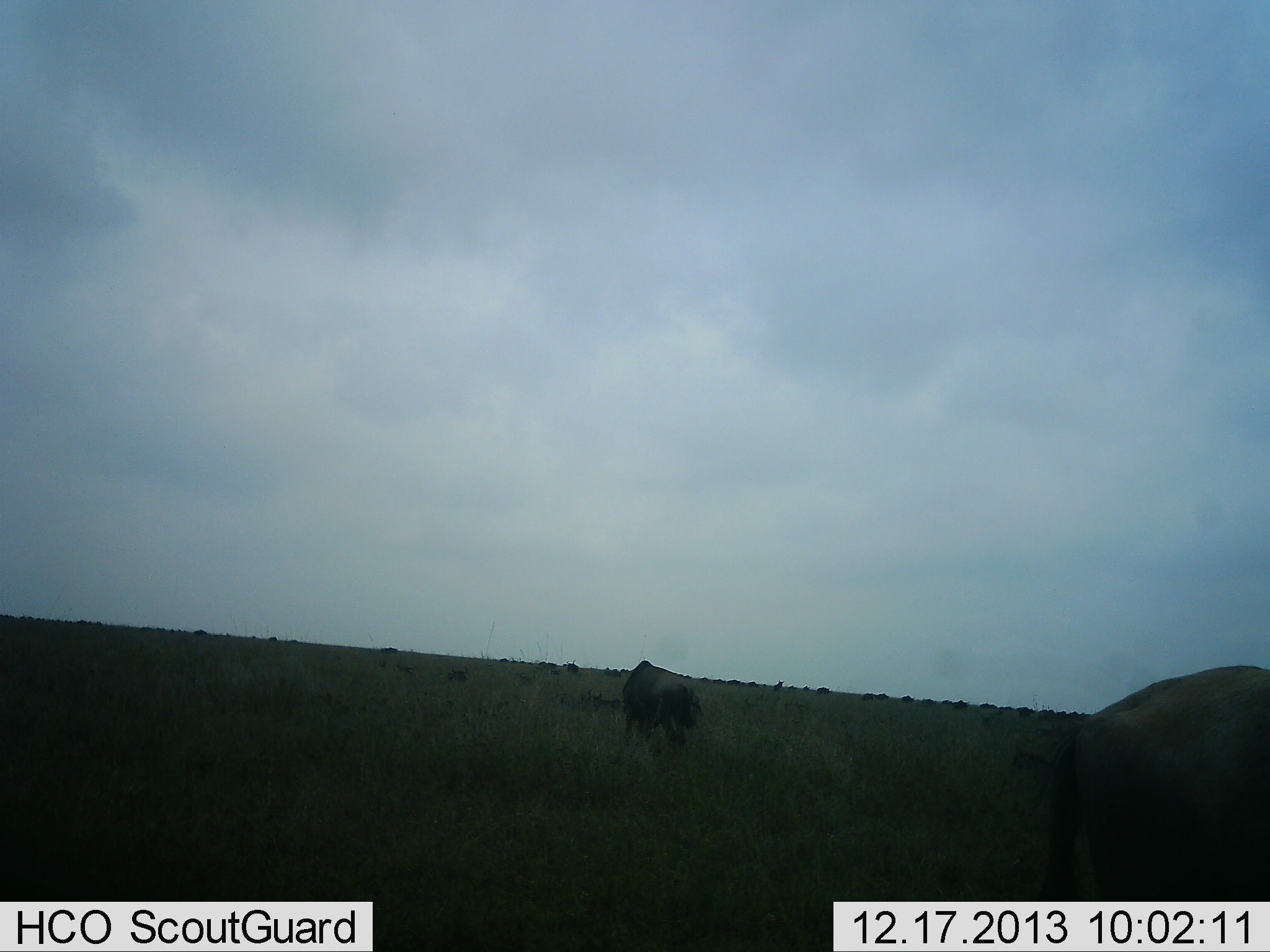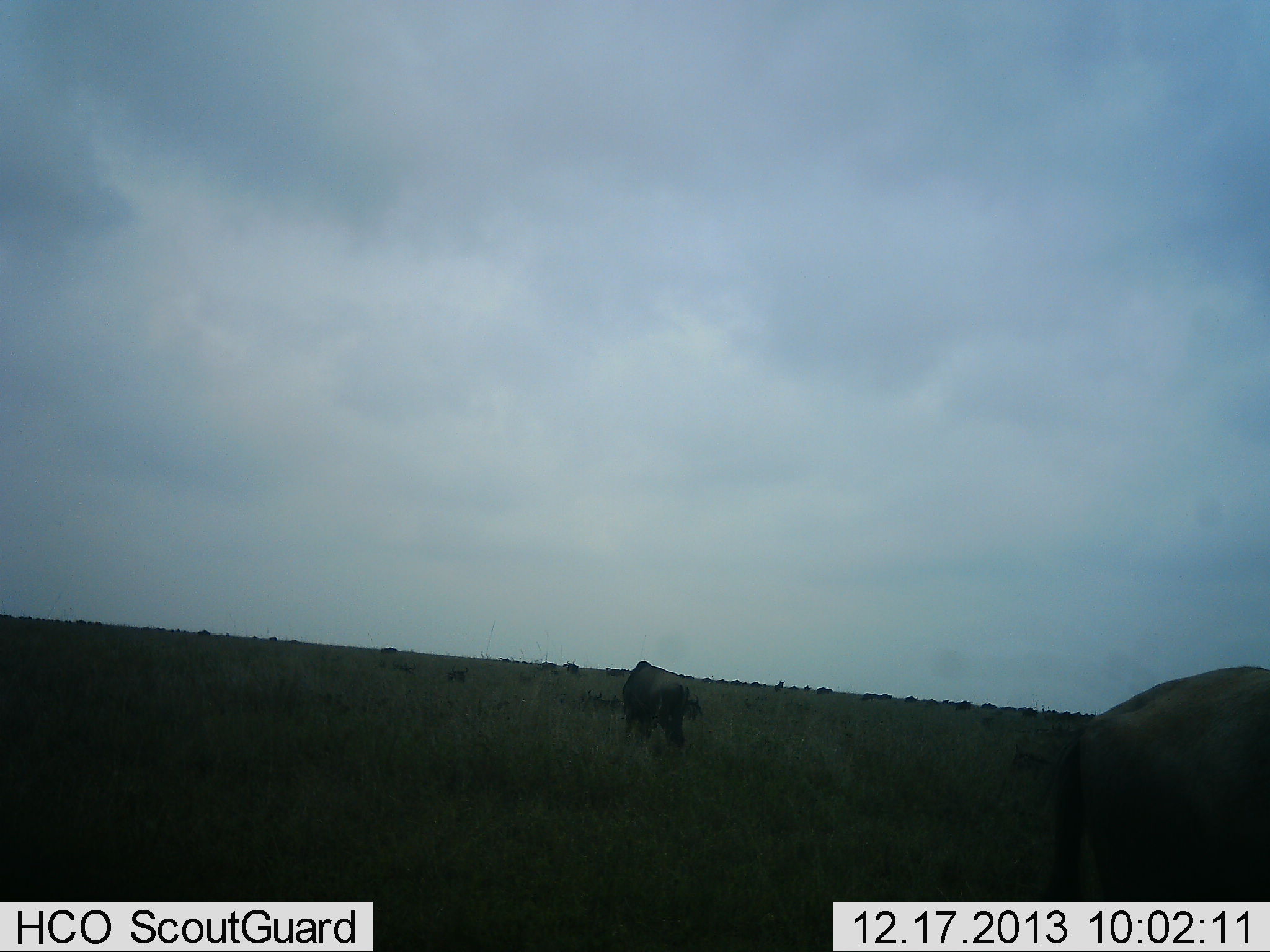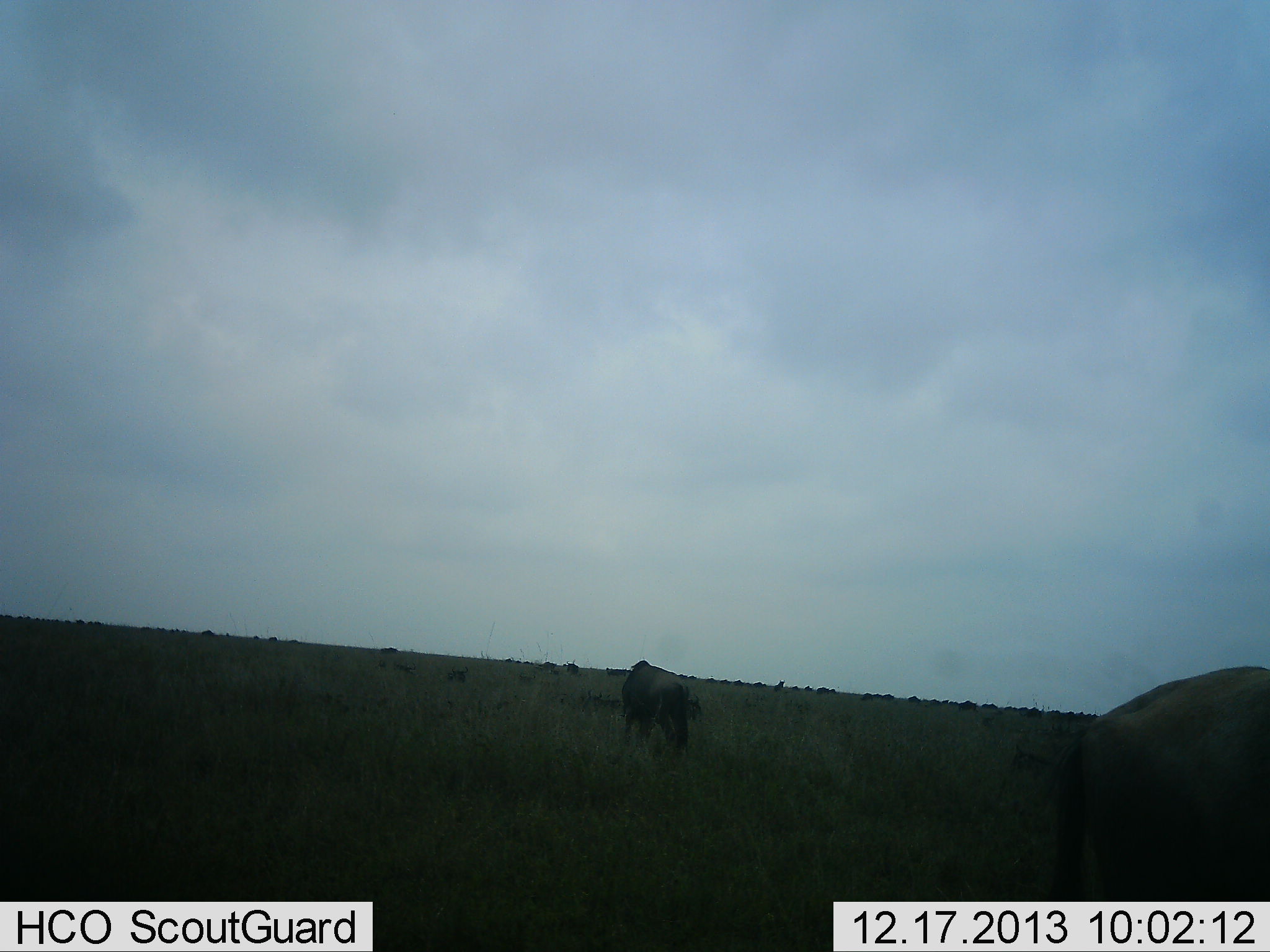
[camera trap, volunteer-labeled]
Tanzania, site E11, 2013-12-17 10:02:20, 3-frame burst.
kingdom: Animalia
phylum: Chordata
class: Mammalia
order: Artiodactyla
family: Bovidae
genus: Connochaetes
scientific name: Connochaetes taurinus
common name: blue wildebeest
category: wildebeest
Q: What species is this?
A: Wildebeest (blue wildebeest) (Connochaetes taurinus).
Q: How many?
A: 11-50.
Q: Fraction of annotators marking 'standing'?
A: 48%.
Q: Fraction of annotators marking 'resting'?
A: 2%.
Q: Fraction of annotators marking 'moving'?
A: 34%.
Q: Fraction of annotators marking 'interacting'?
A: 2%.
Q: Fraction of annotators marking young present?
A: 0%.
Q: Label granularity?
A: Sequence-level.